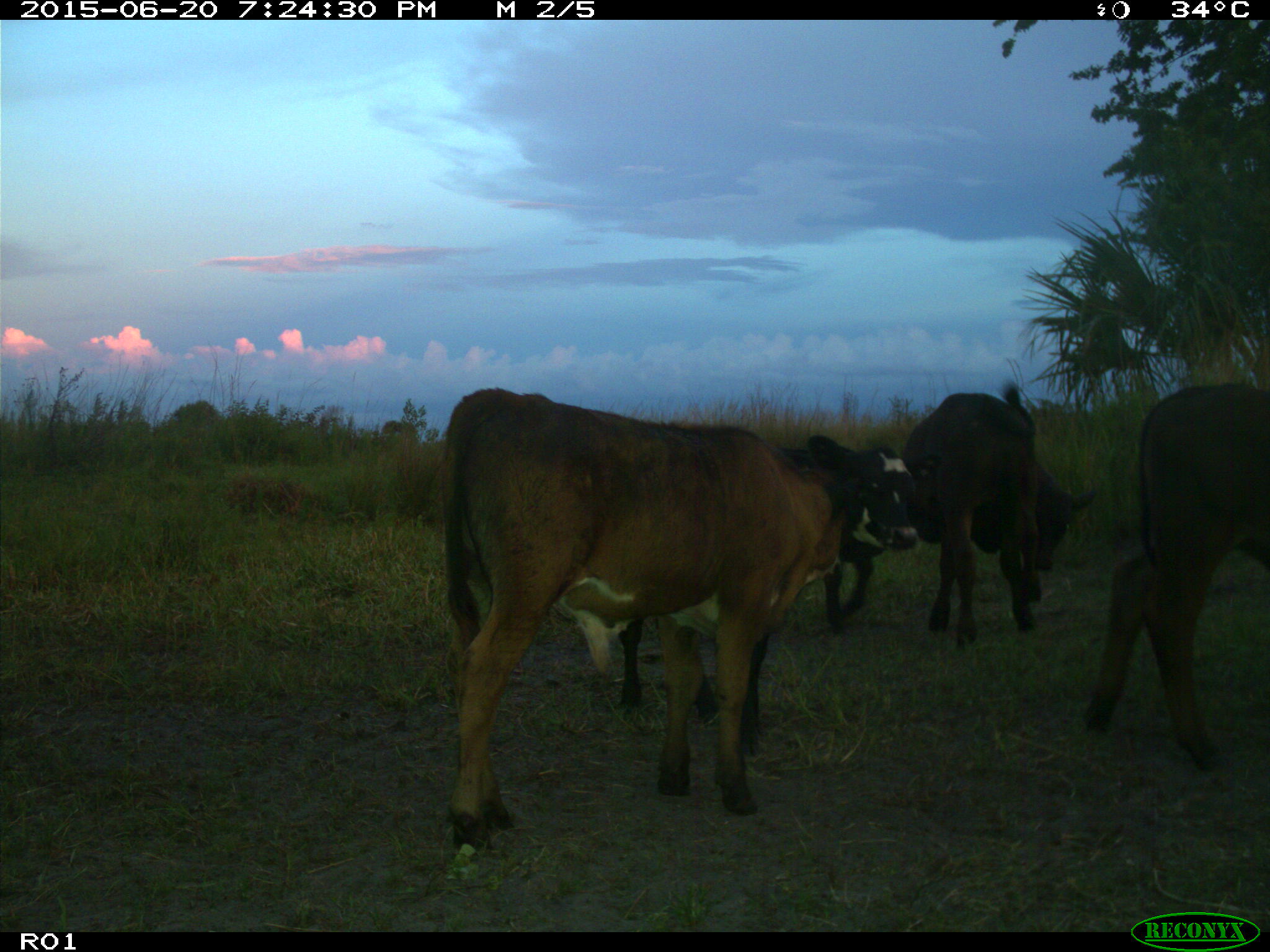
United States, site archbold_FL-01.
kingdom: Animalia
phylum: Chordata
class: Mammalia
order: Artiodactyla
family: Bovidae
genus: Bos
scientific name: Bos taurus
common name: domestic cow